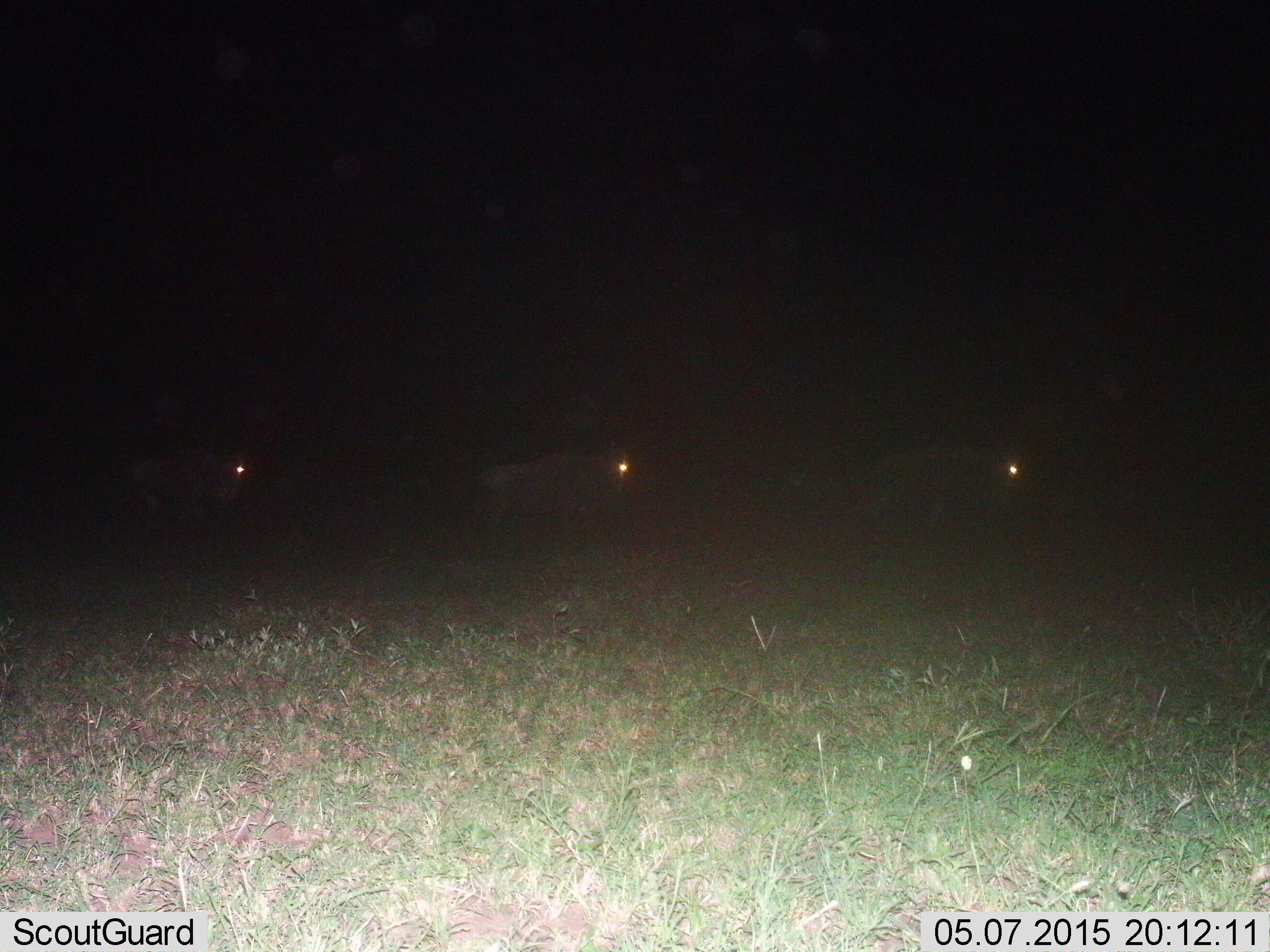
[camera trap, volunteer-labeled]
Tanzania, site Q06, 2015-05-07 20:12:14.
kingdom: Animalia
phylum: Chordata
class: Mammalia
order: Artiodactyla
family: Bovidae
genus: Connochaetes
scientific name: Connochaetes taurinus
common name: blue wildebeest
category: wildebeest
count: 3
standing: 20%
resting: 0%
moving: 80%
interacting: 0%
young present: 0%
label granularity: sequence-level